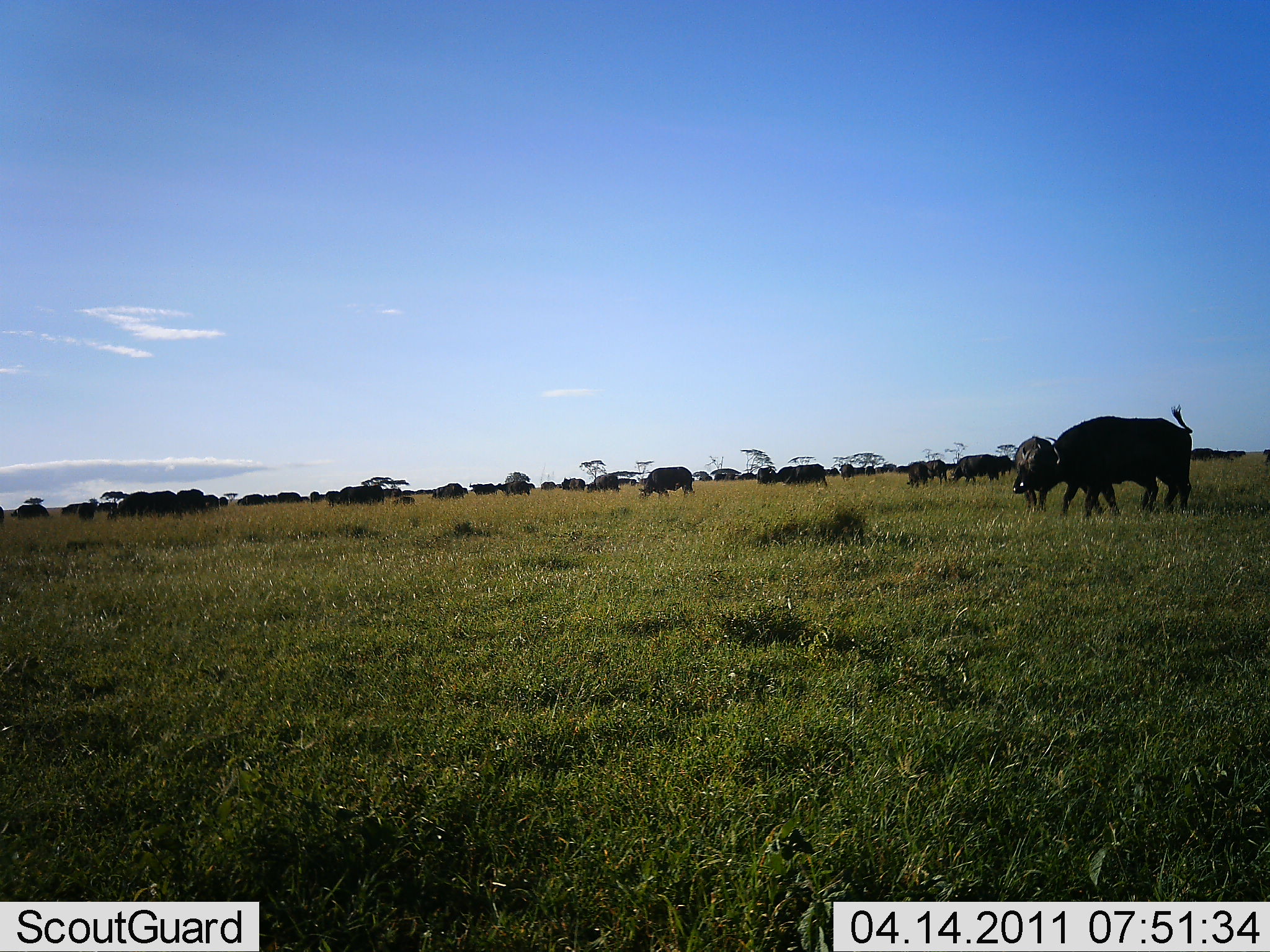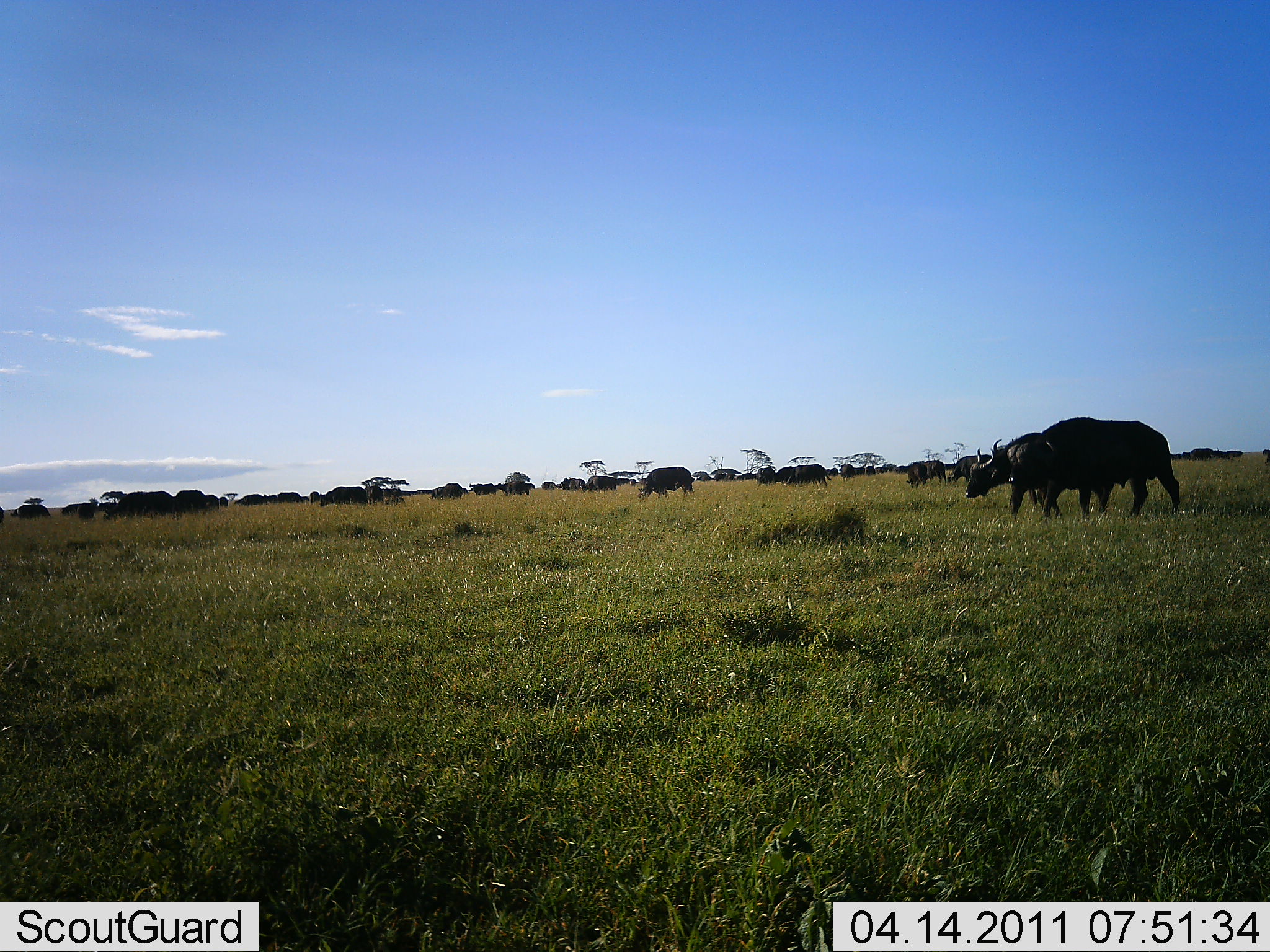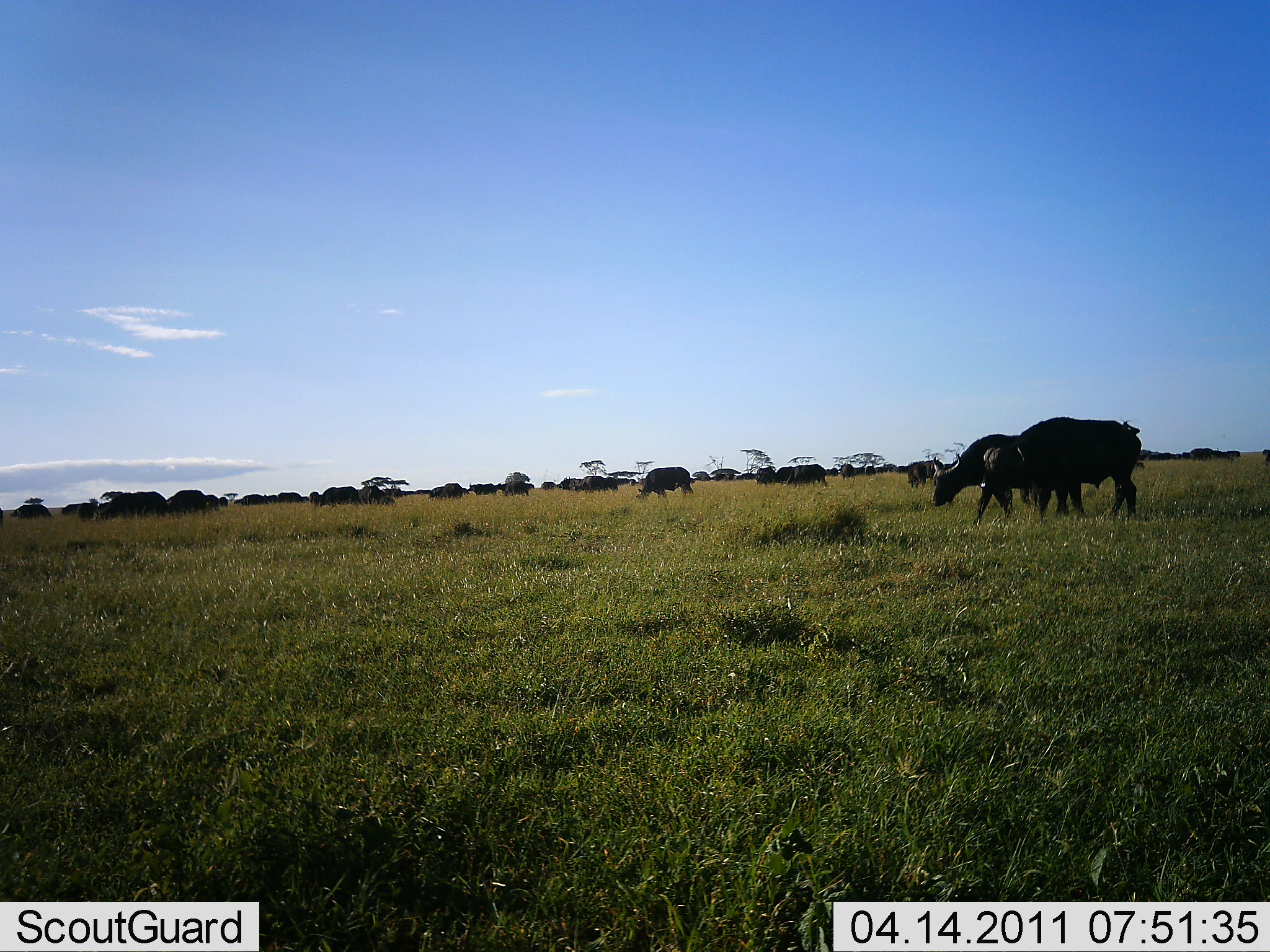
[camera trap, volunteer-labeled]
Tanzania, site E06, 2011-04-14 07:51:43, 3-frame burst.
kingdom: Animalia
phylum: Chordata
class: Mammalia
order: Artiodactyla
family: Bovidae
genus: Syncerus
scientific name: Syncerus caffer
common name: cape buffalo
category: buffalo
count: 11-50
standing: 55%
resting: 0%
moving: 91%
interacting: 9%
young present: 0%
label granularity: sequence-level